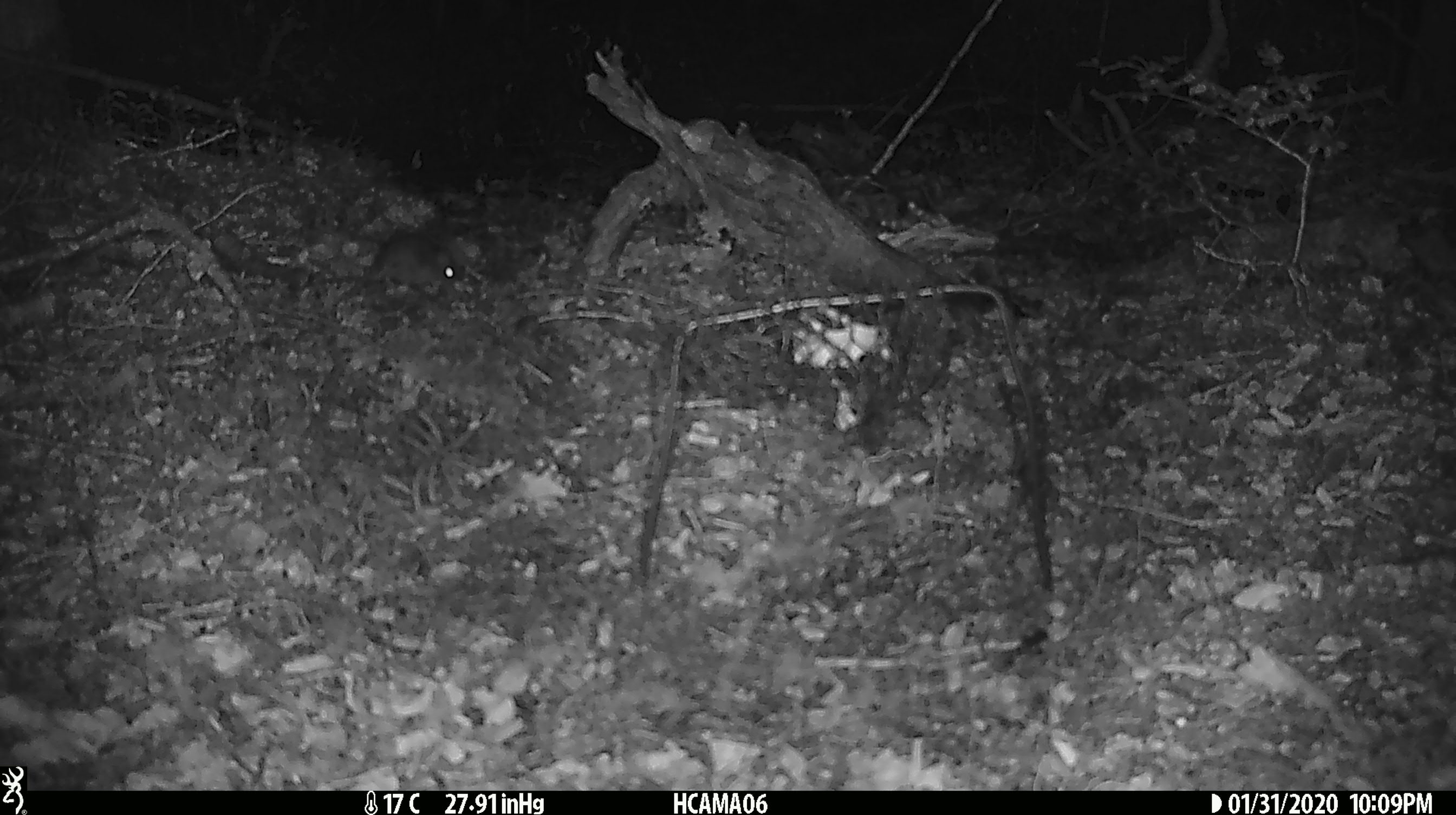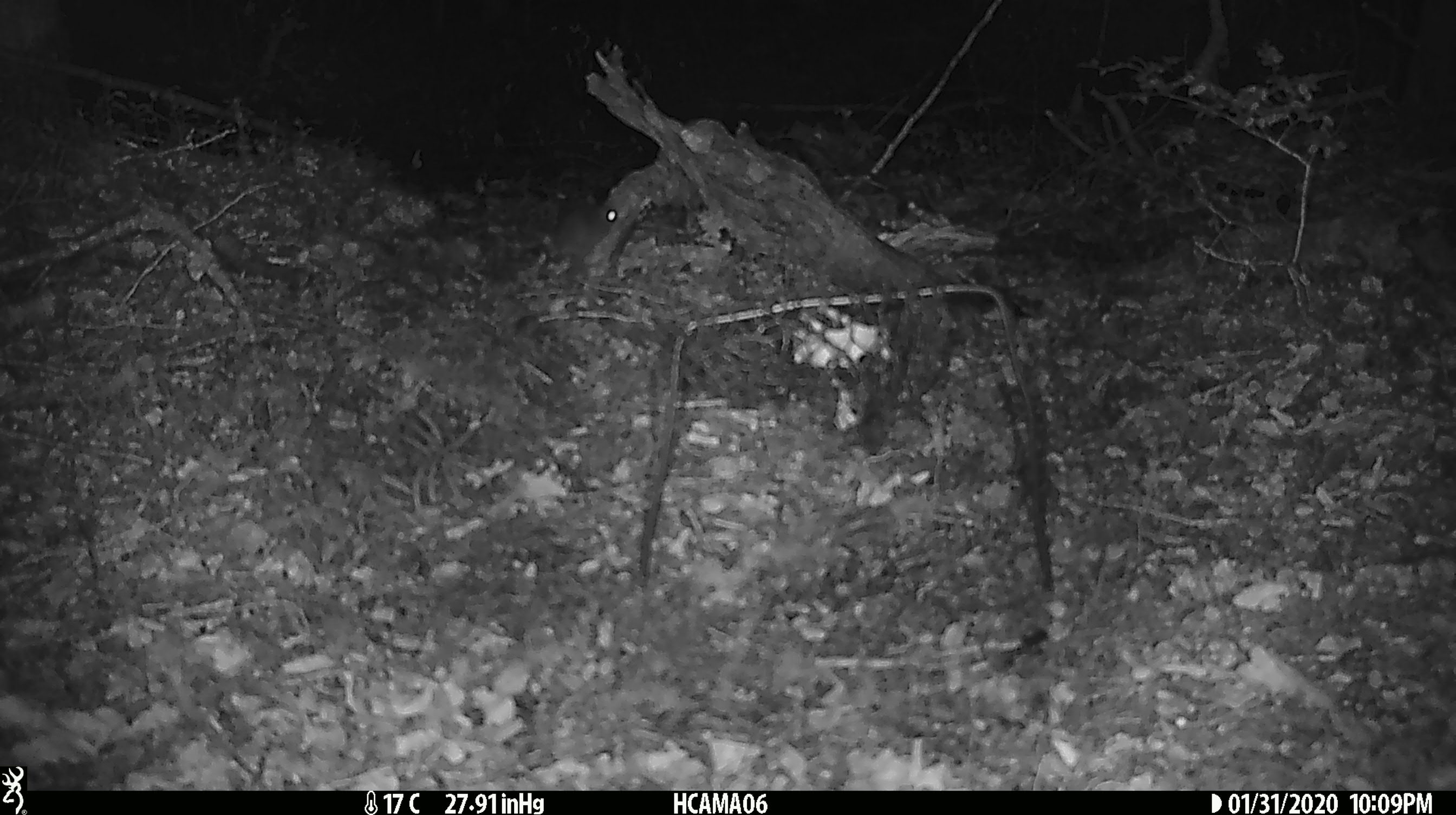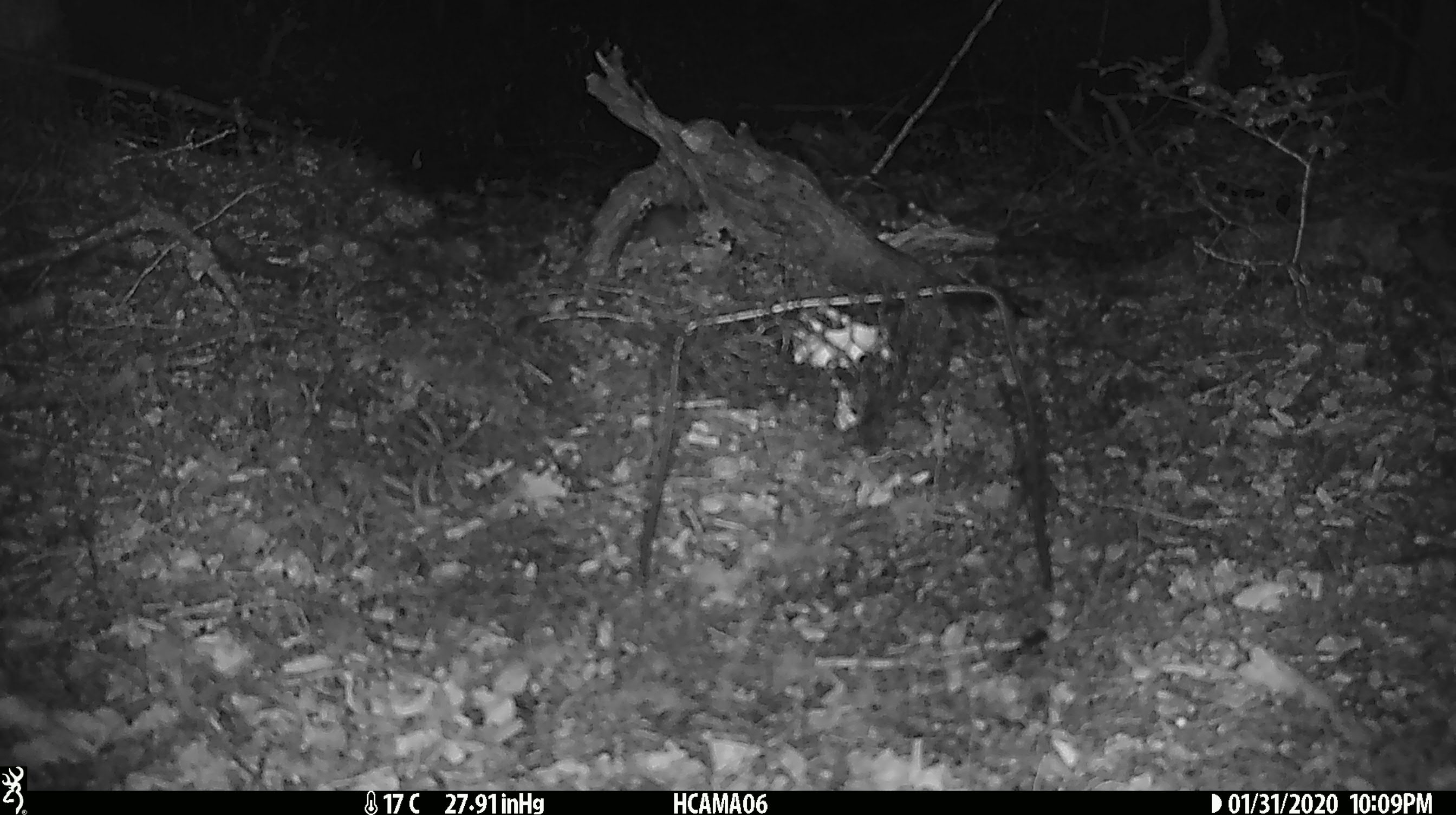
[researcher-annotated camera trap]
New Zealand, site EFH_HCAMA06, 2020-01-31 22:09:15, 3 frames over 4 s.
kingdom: Animalia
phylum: Chordata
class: Mammalia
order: Rodentia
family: Muridae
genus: Mus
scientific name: Mus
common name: mouse